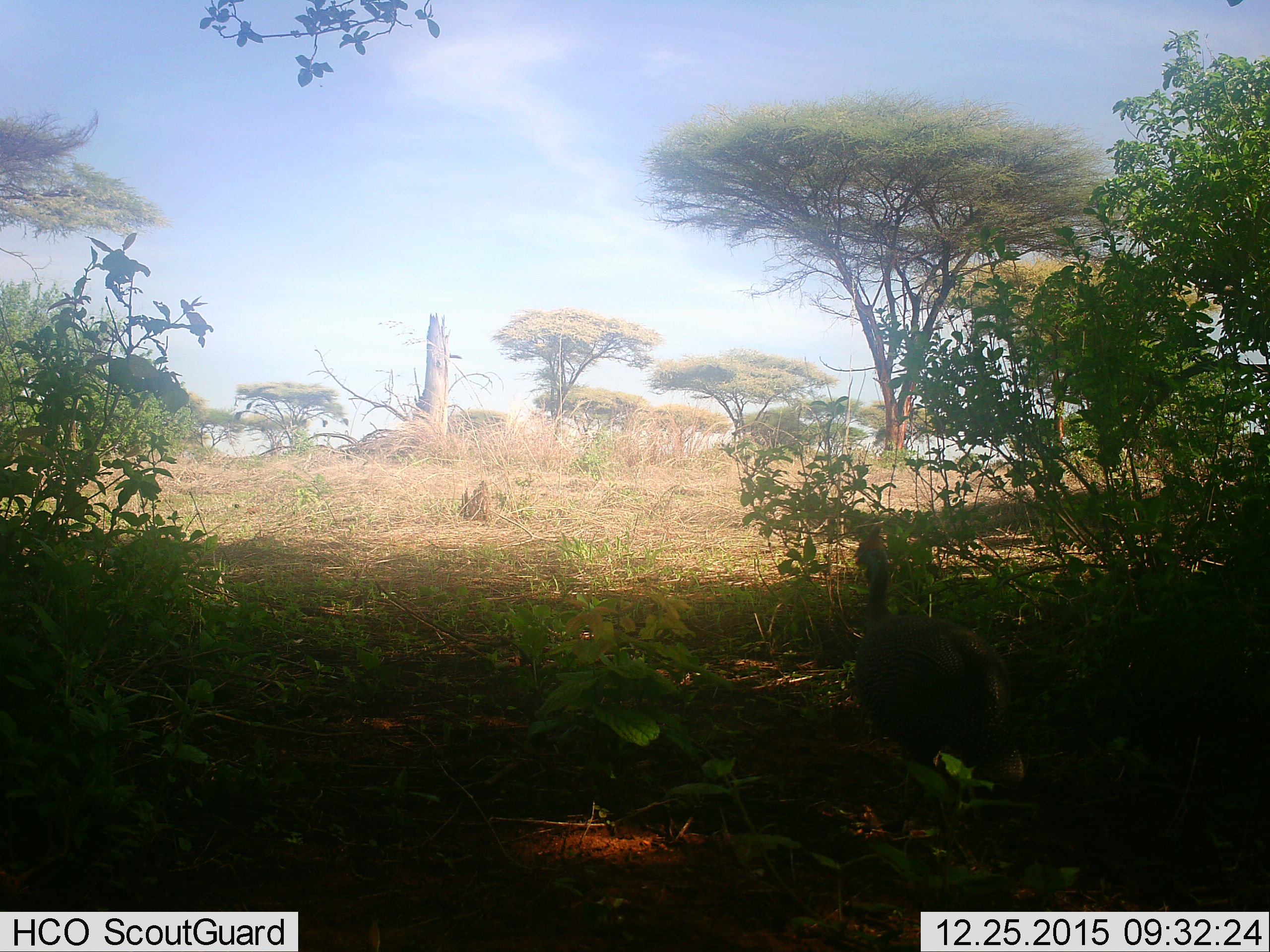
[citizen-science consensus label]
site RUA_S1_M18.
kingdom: Animalia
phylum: Chordata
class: Aves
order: Galliformes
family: Numididae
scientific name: Numididae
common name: guineafowl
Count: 1.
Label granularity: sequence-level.